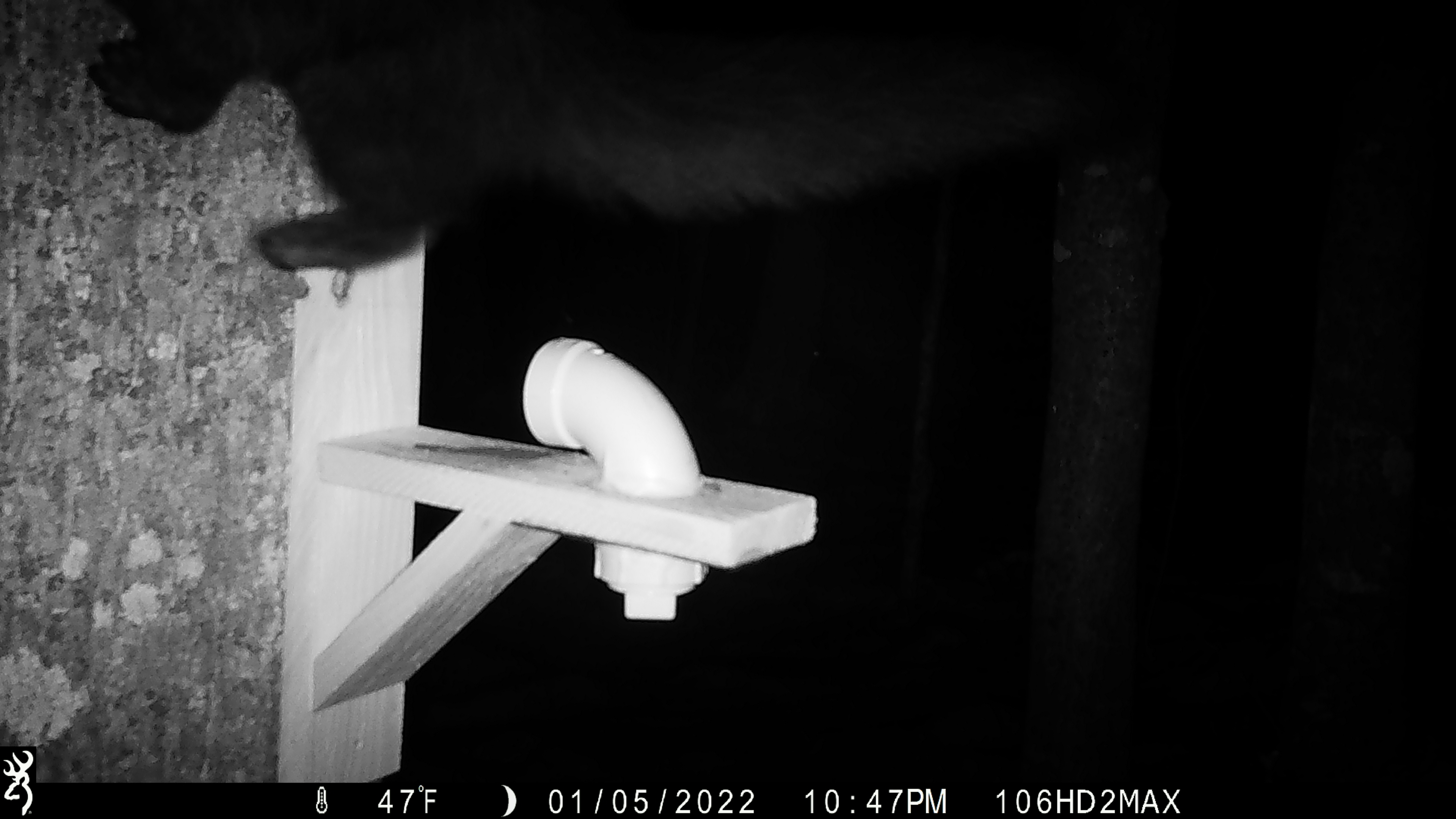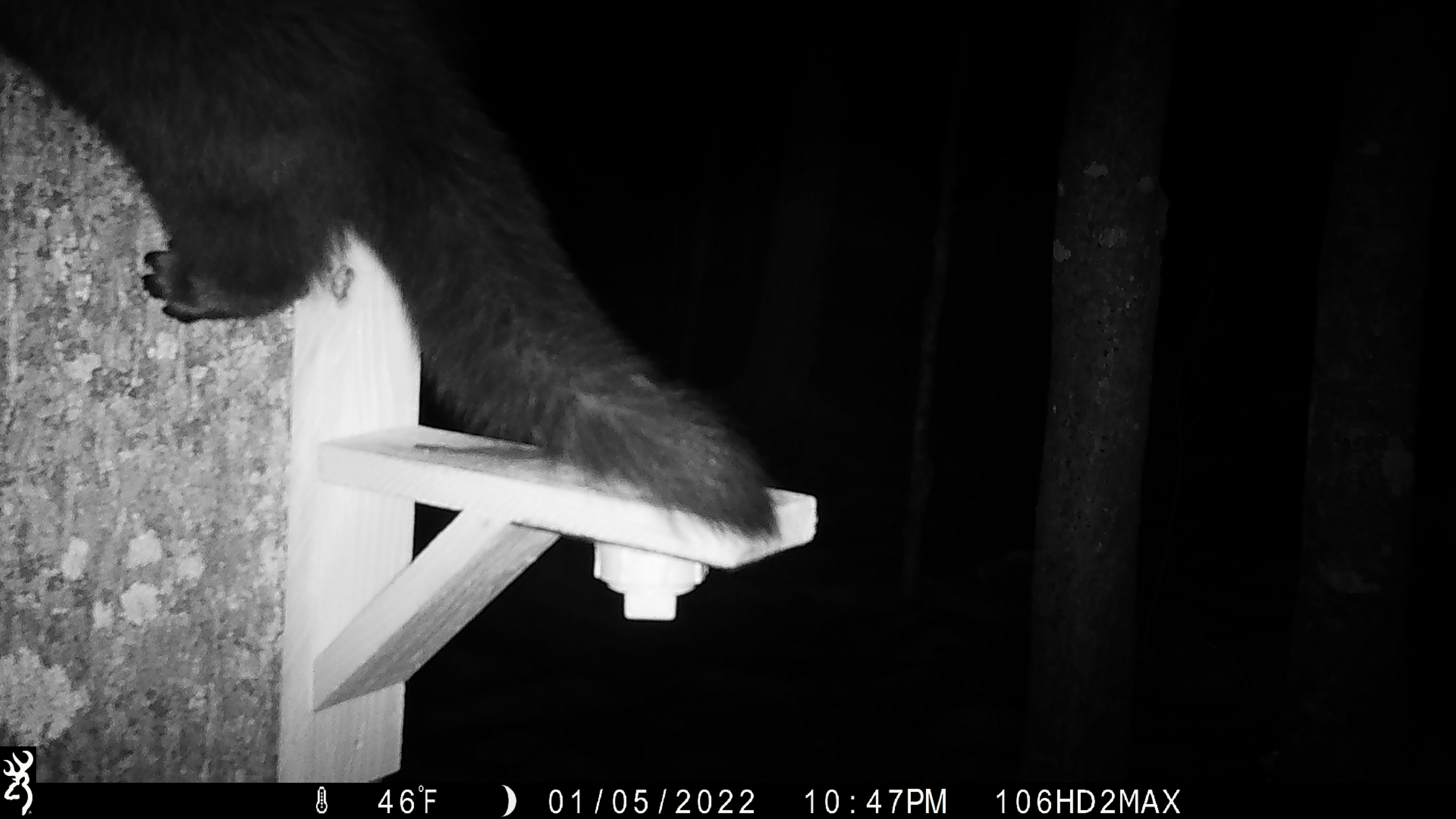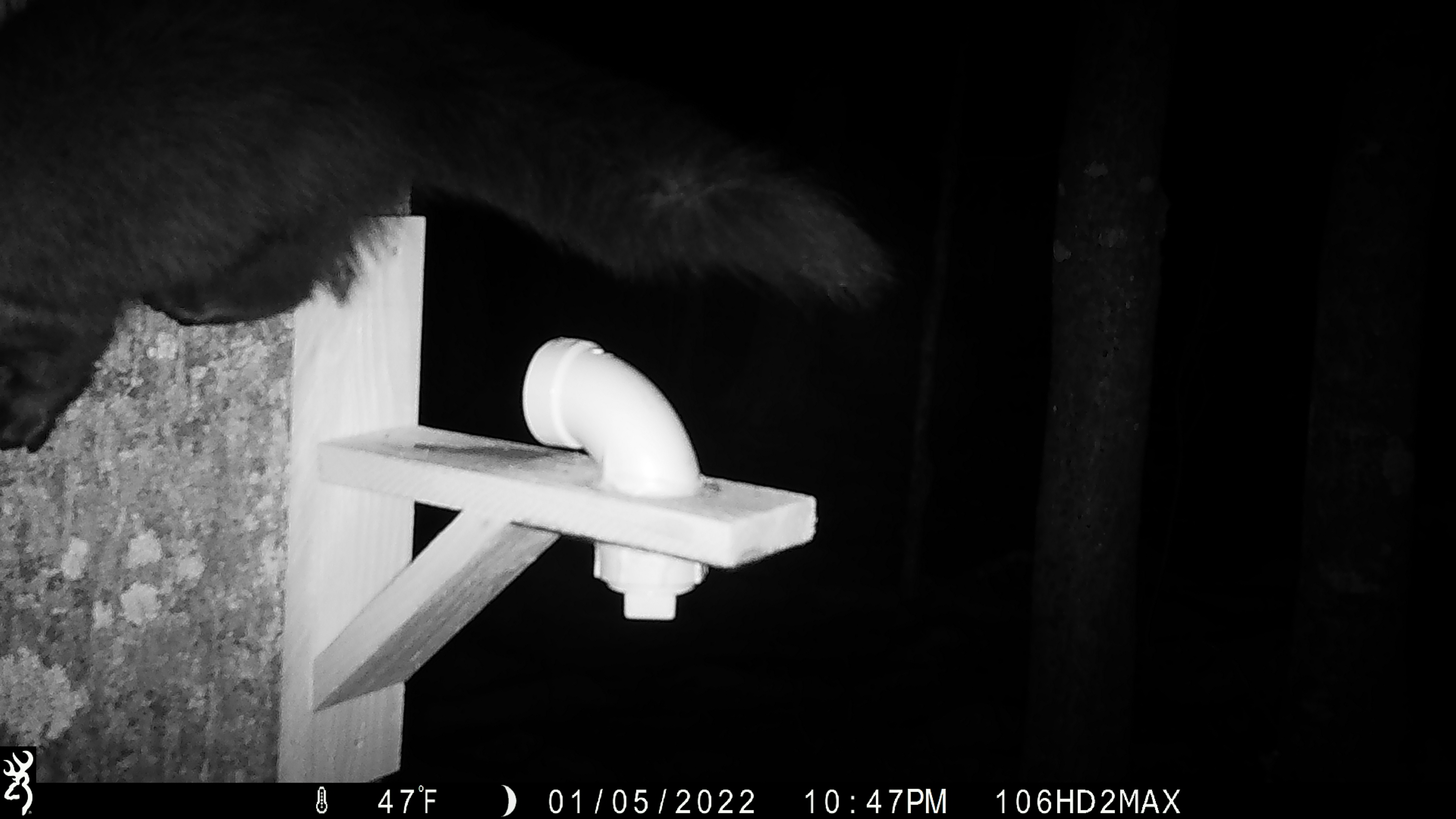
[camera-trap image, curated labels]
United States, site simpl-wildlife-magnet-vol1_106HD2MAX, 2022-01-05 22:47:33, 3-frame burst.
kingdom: Animalia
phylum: Chordata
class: Mammalia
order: Carnivora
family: Mustelidae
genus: Pekania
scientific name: Pekania pennanti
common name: fisher